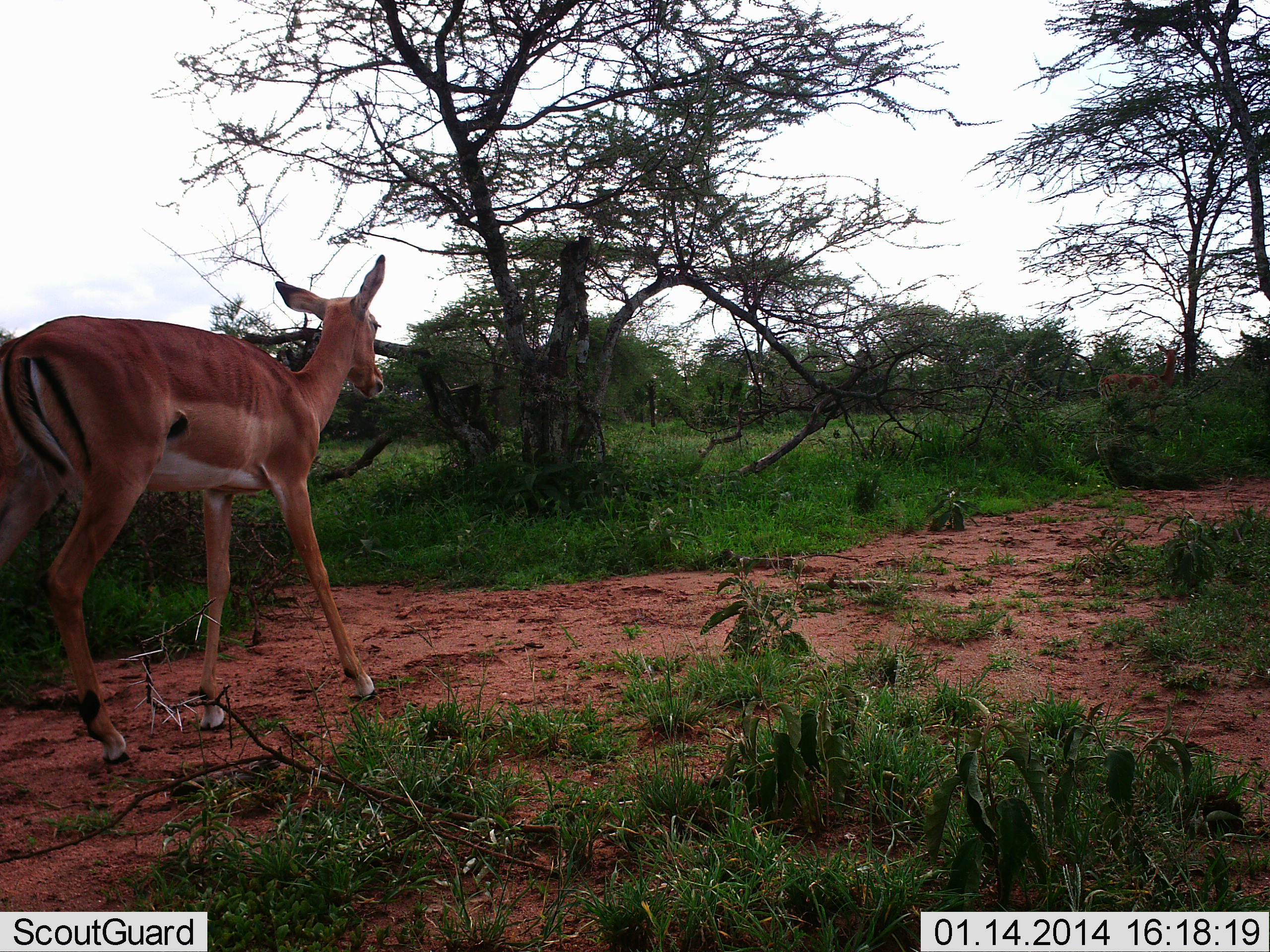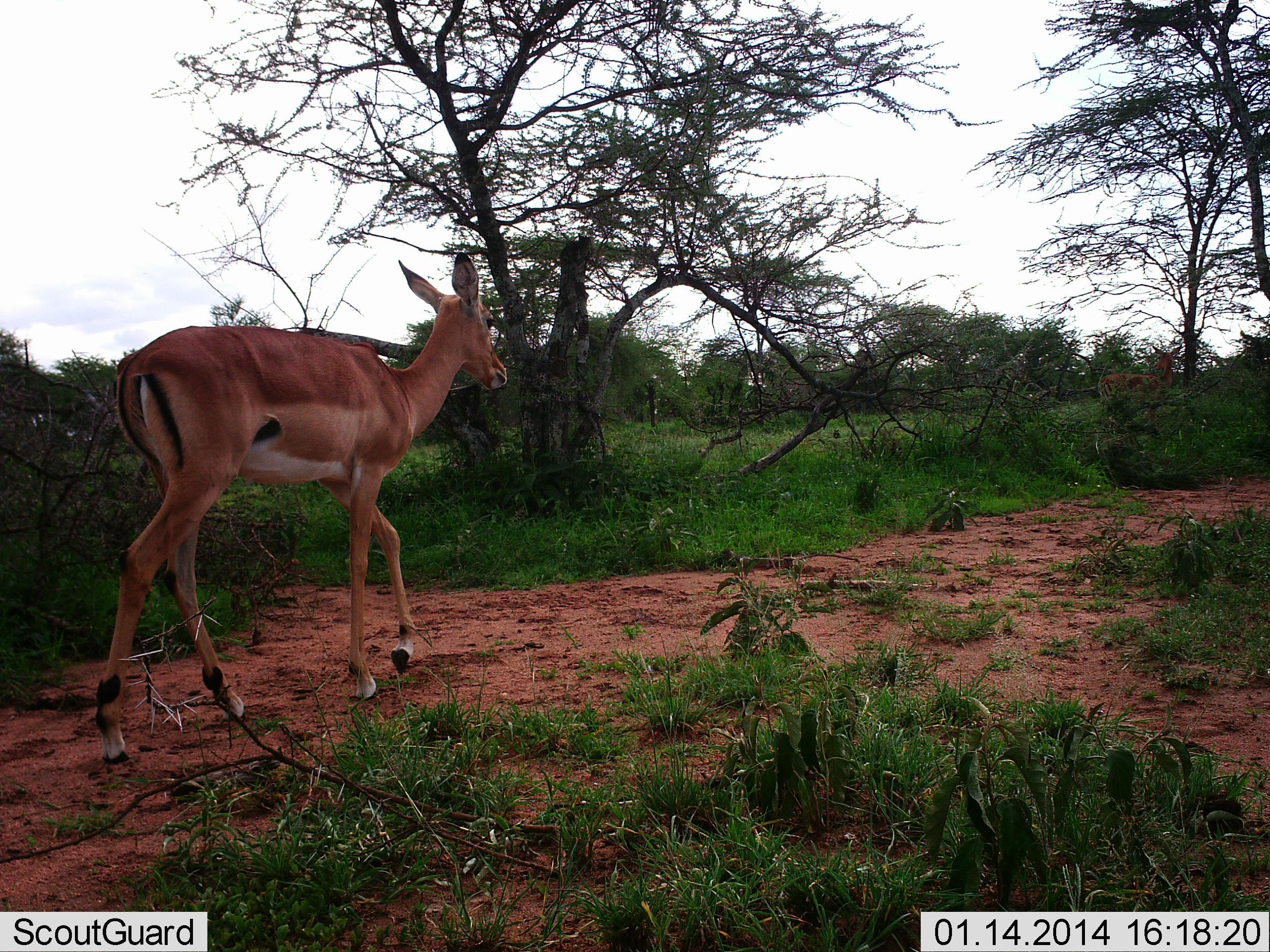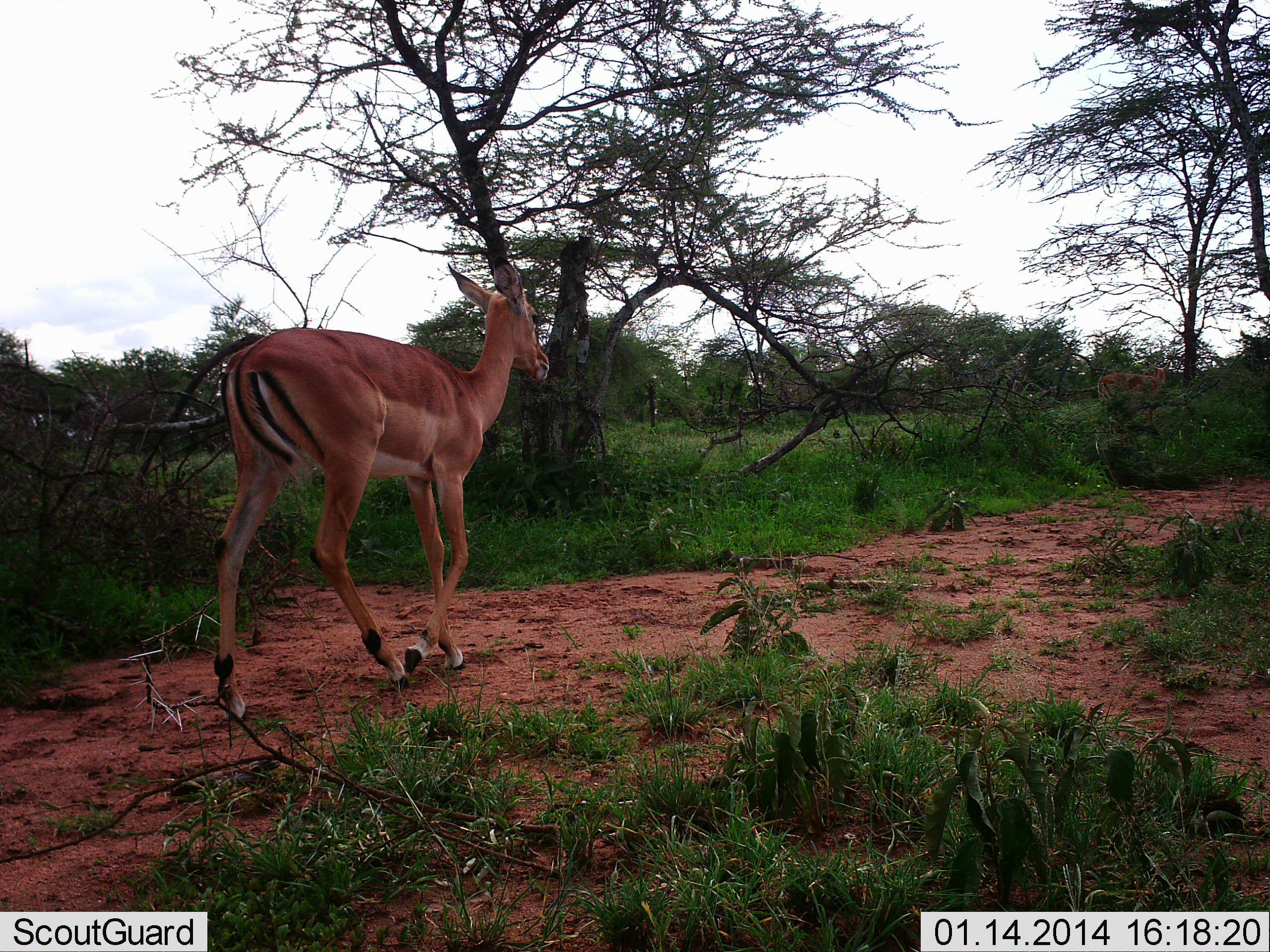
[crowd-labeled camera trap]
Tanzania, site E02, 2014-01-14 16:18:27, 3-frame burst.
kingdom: Animalia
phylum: Chordata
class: Mammalia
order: Artiodactyla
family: Bovidae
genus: Aepyceros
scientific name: Aepyceros melampus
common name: impala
Impala (Aepyceros melampus), count 1. Behavior (volunteer vote fractions): standing 20%, resting 0%, moving 100%, interacting 0%. Young present (vote fraction): 0%. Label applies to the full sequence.